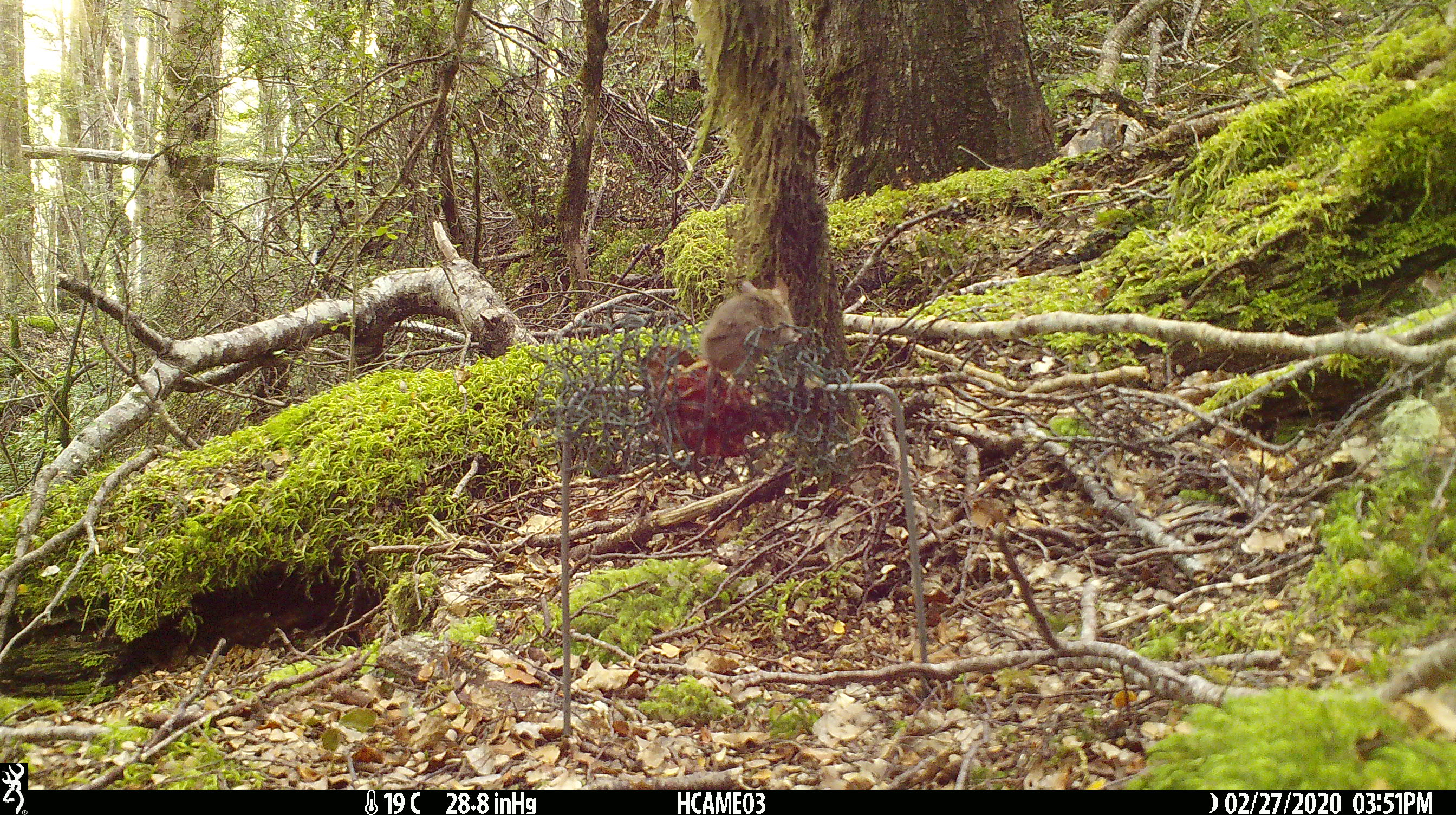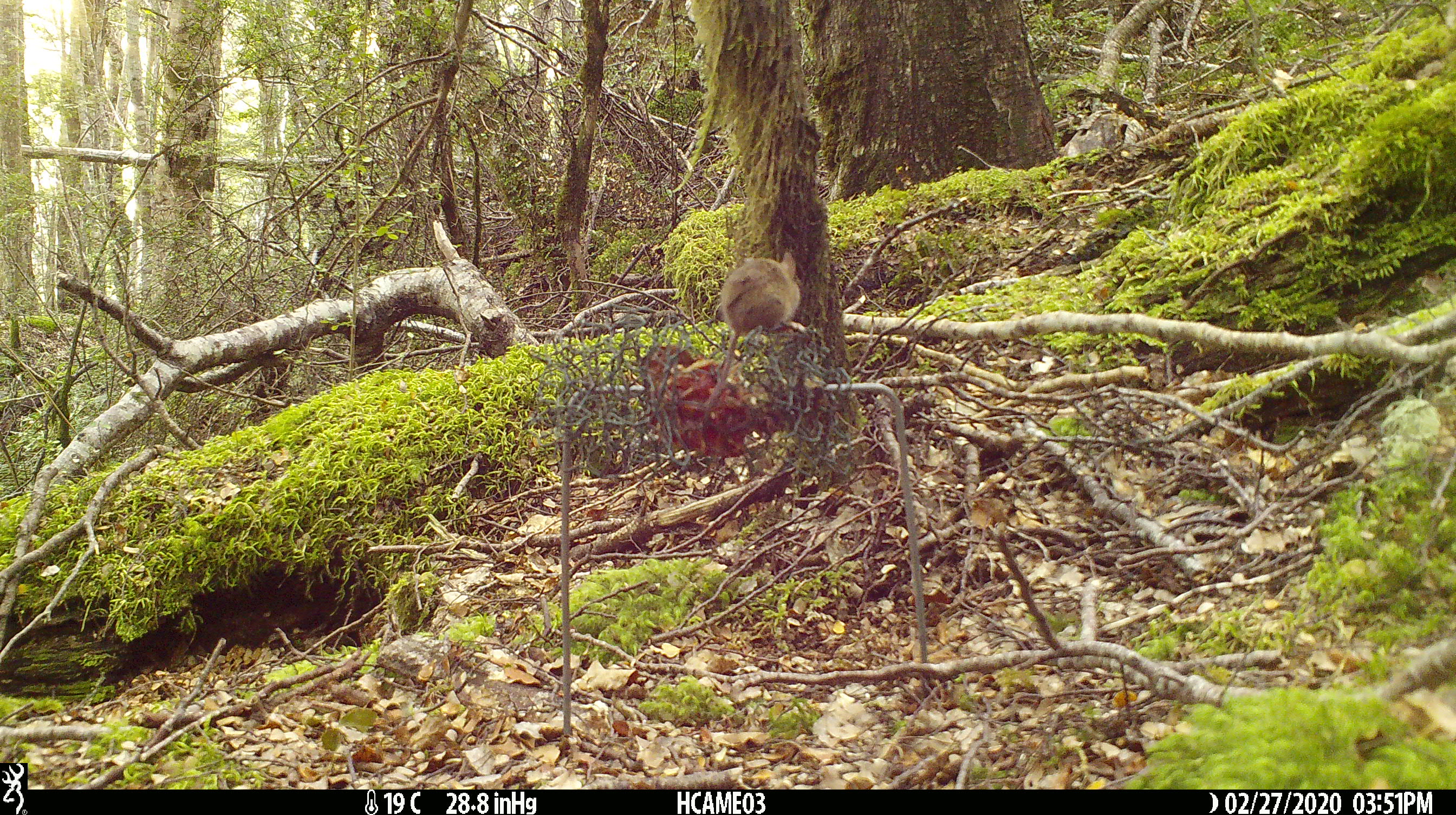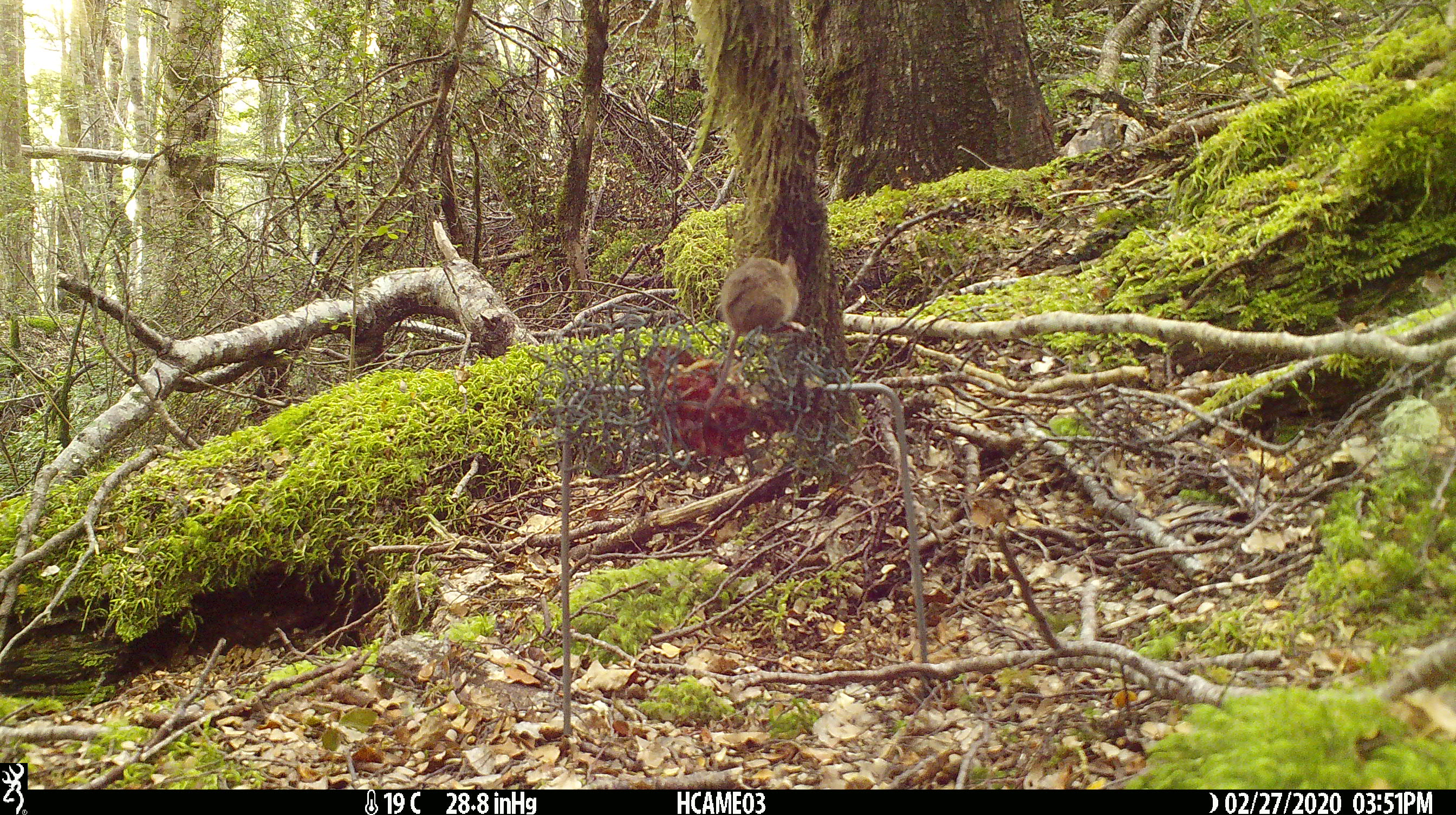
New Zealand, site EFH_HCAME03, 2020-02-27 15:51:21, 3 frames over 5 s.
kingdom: Animalia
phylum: Chordata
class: Mammalia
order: Rodentia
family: Muridae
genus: Mus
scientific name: Mus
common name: mouse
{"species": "mouse (Mus)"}